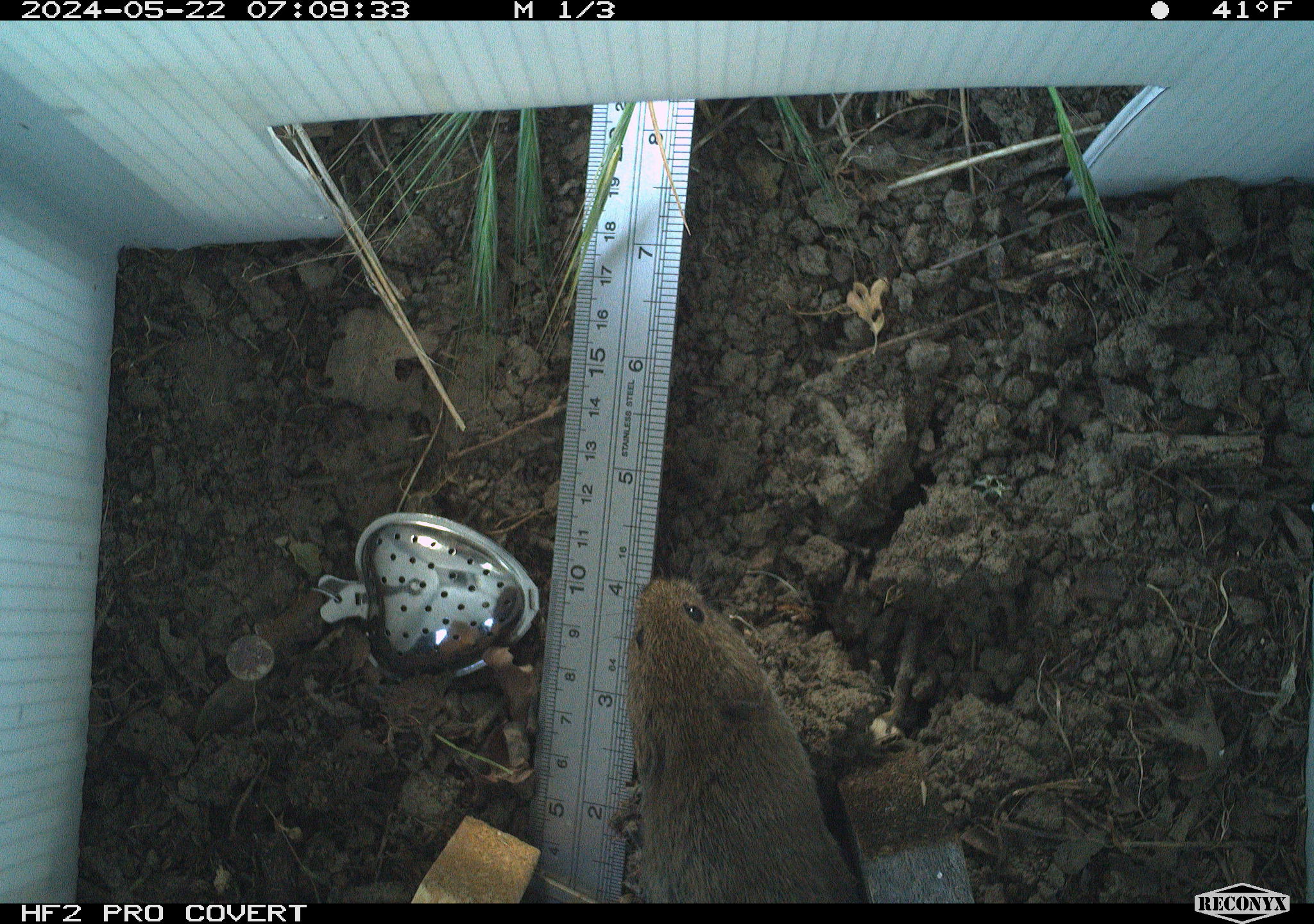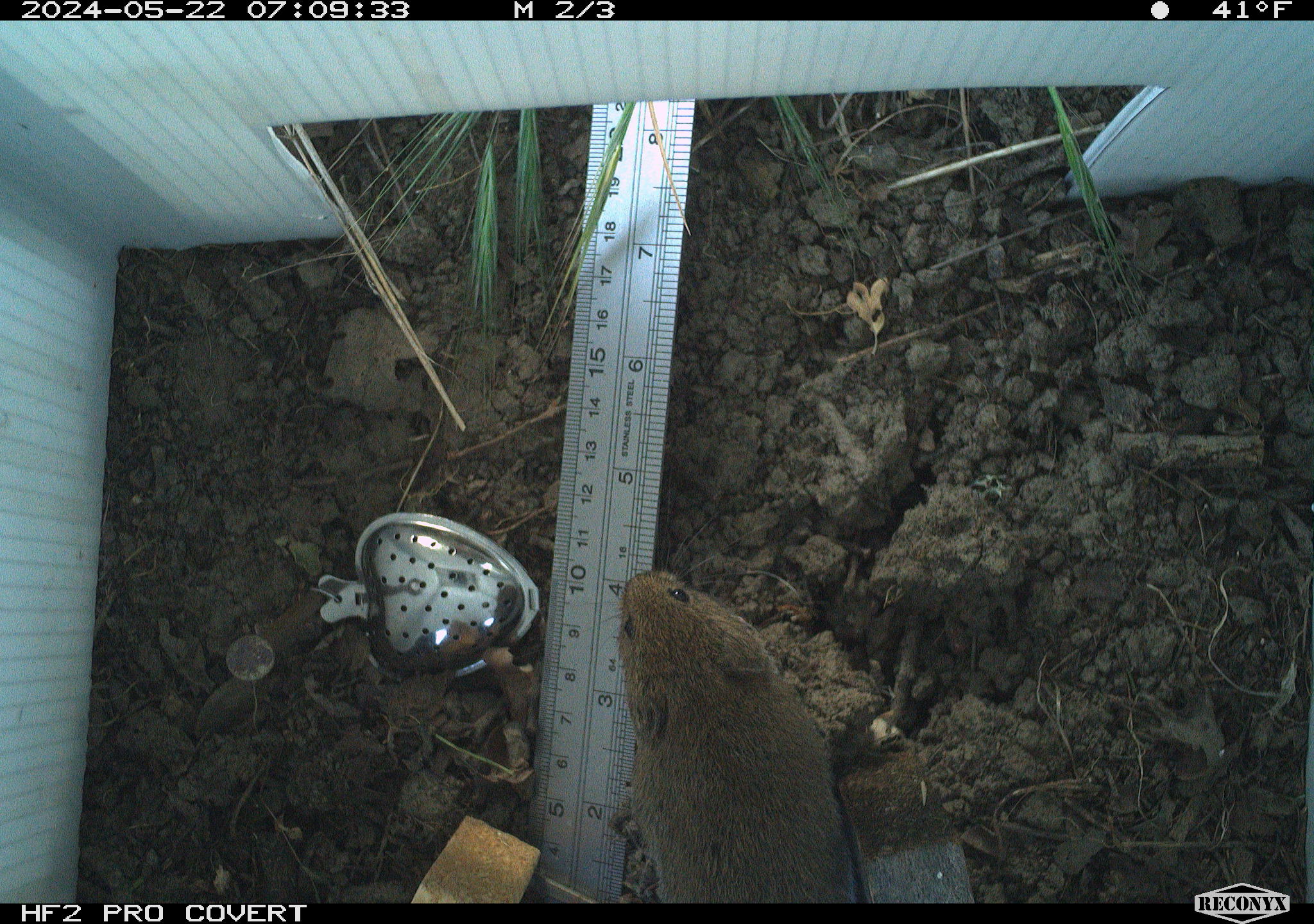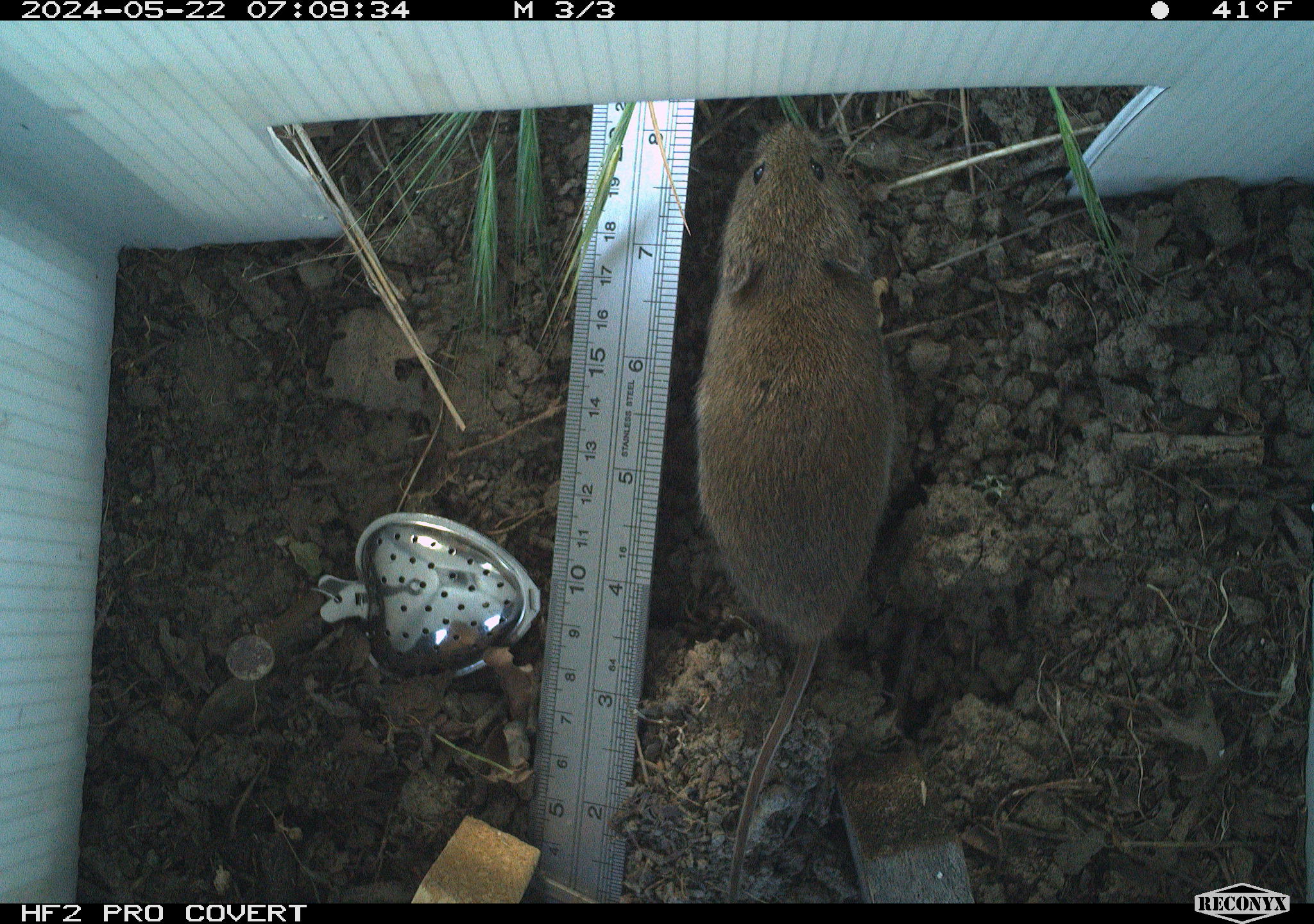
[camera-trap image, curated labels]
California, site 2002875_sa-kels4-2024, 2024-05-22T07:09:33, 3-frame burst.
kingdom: Animalia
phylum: Chordata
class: Mammalia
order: Rodentia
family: Cricetidae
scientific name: Arvicolinae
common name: voles, lemmings, and muskrats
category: arvicolinae subfamily